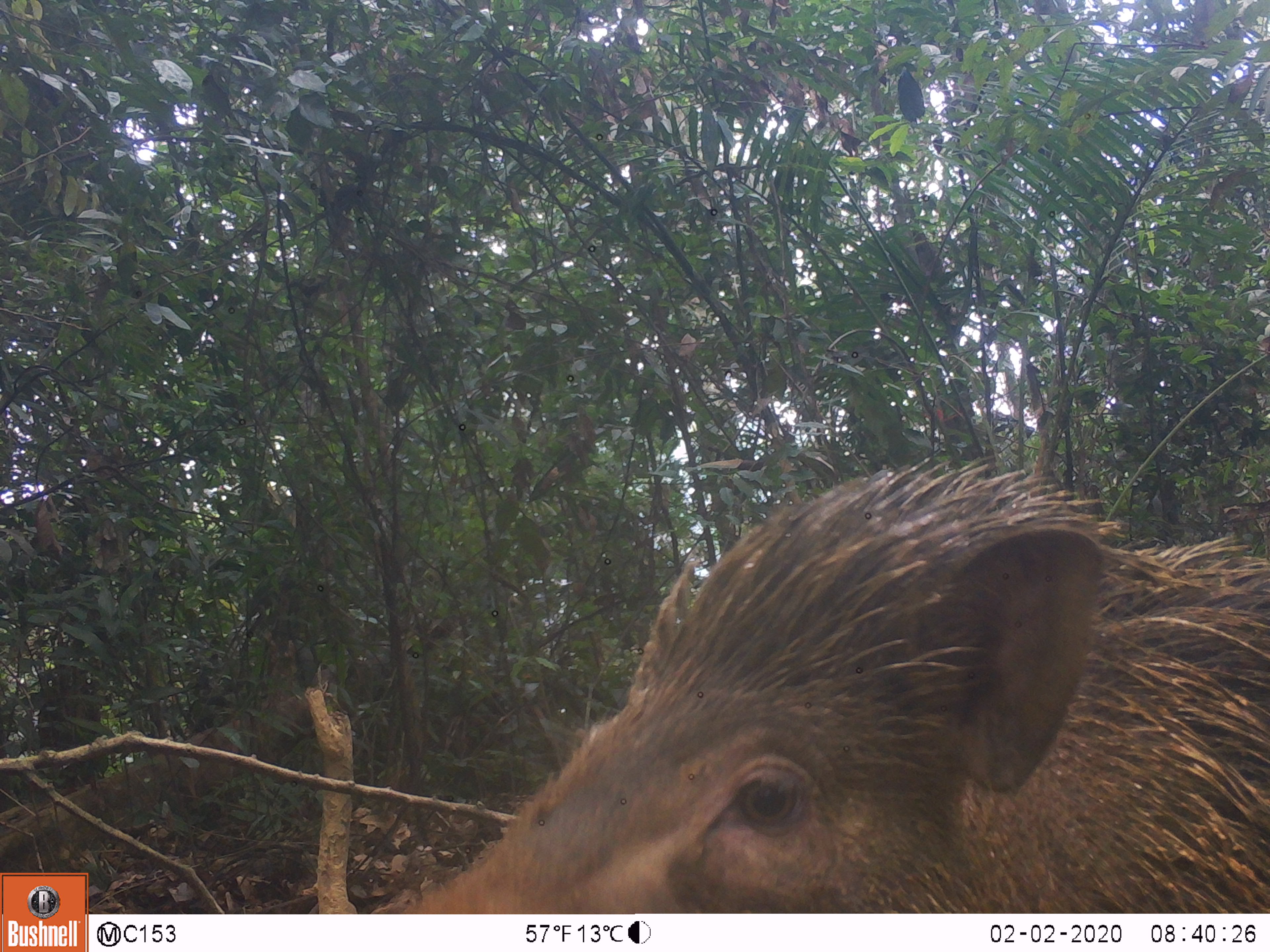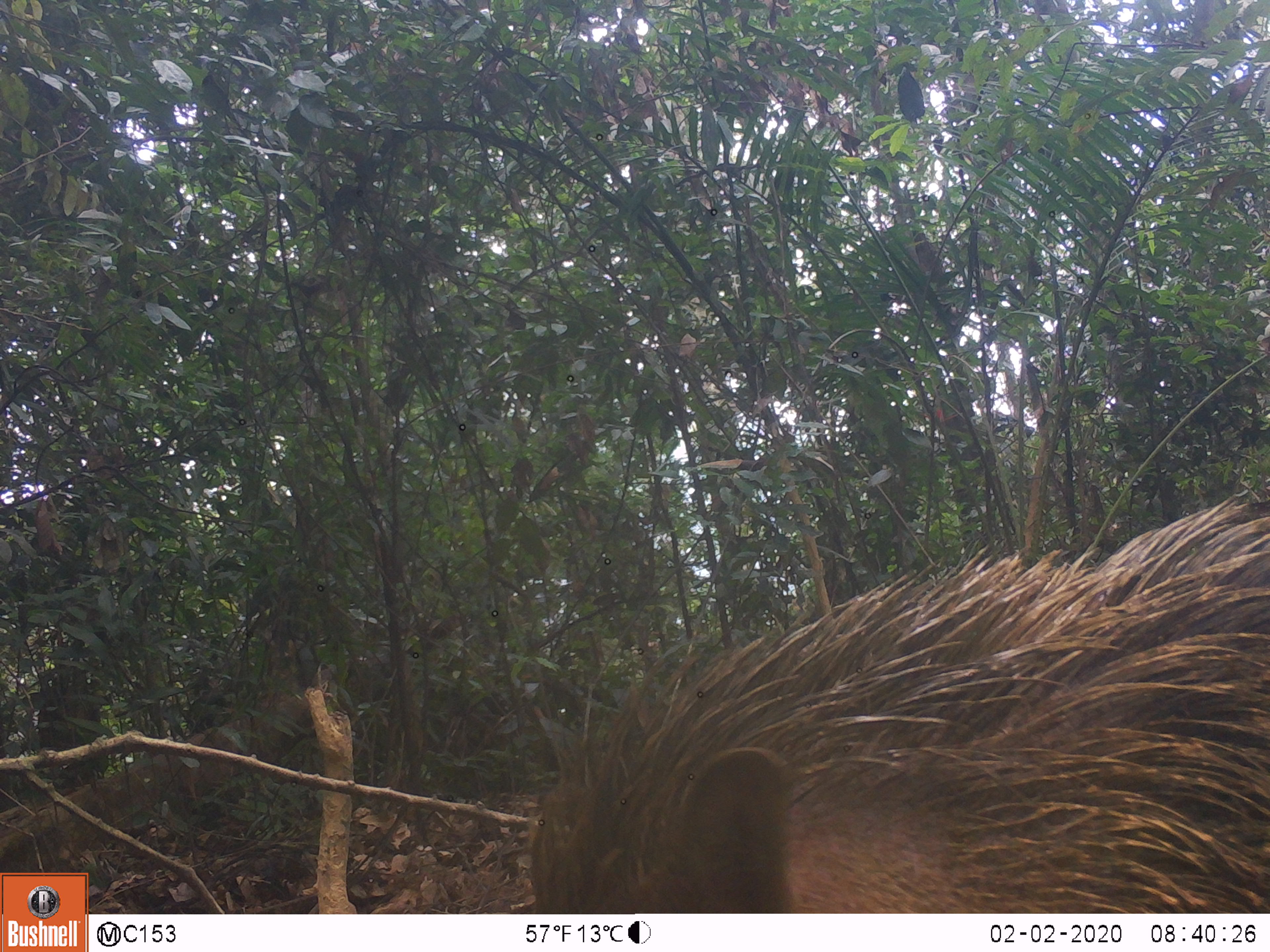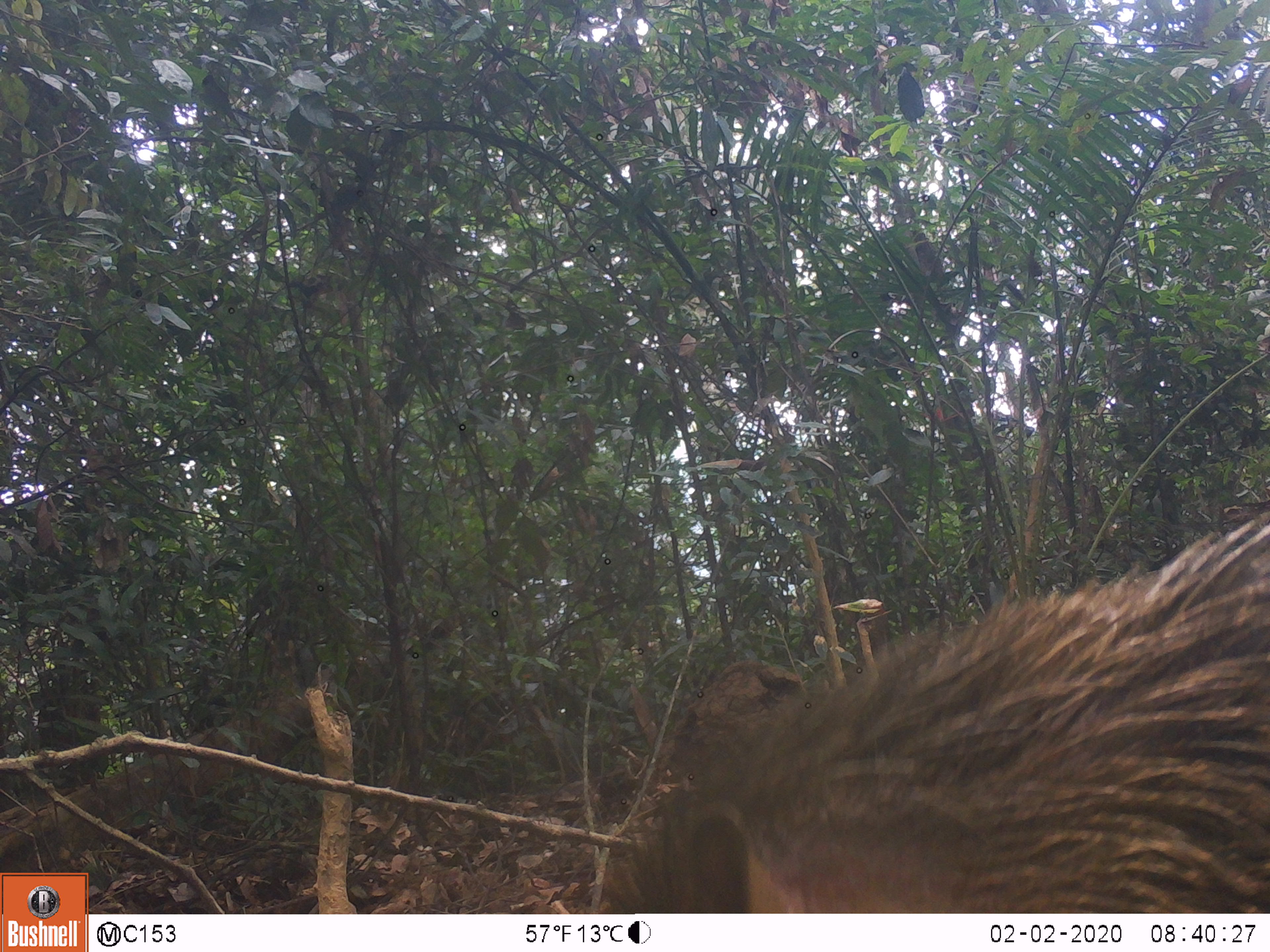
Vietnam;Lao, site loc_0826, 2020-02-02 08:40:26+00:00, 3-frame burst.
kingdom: Animalia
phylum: Chordata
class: Mammalia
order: Artiodactyla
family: Suidae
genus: Sus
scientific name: Sus scrofa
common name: eurasian wild pig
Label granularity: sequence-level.